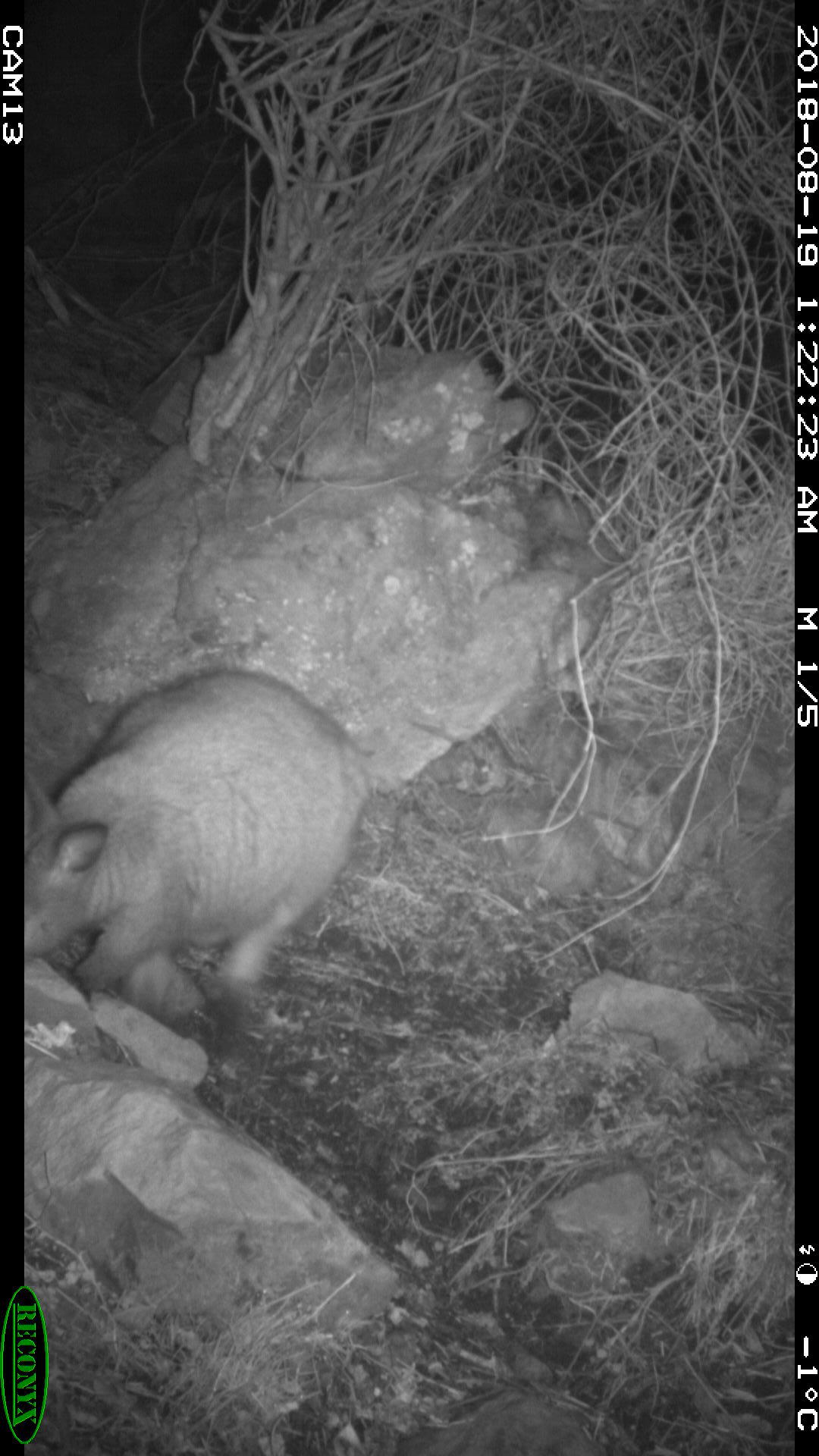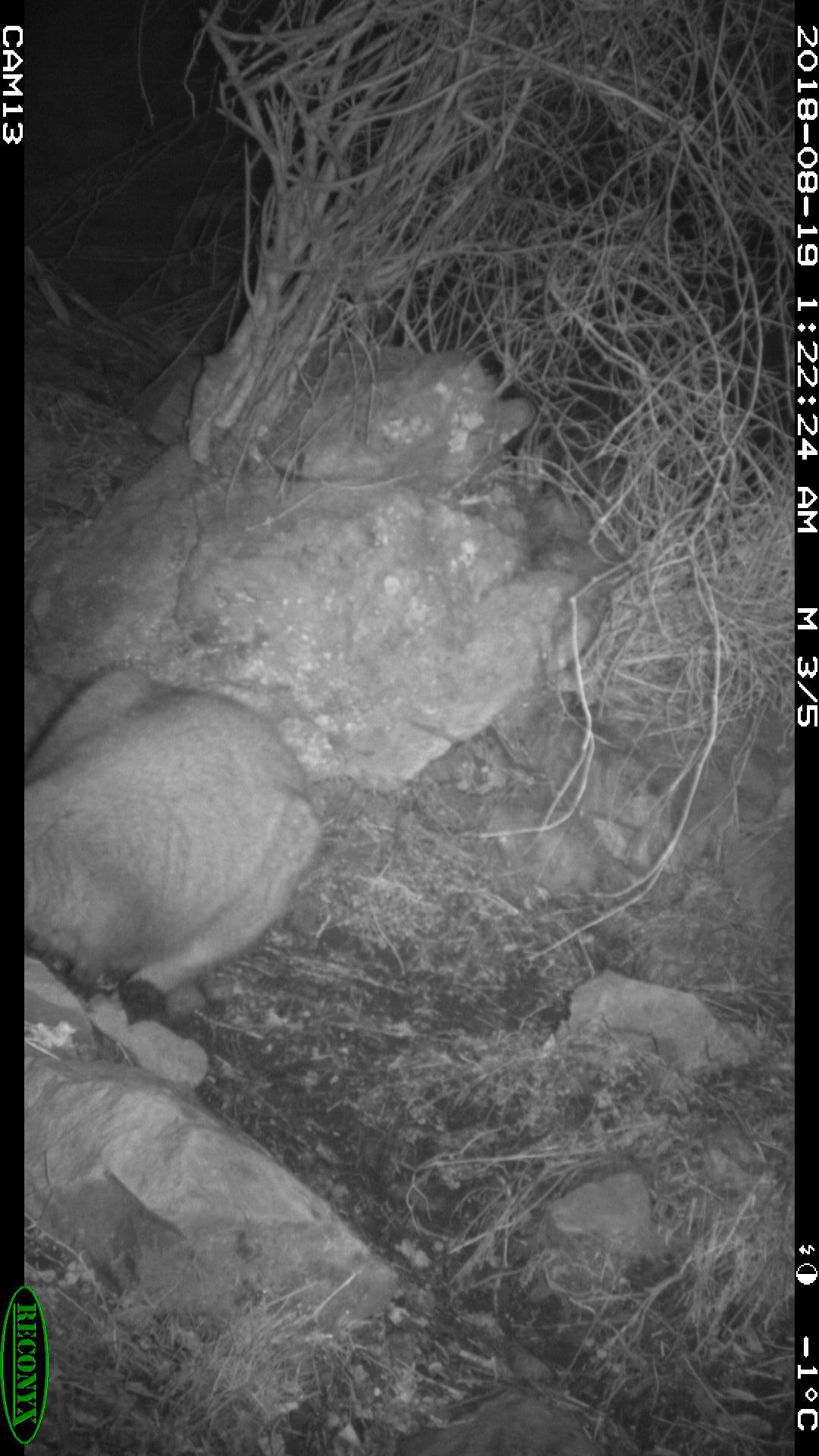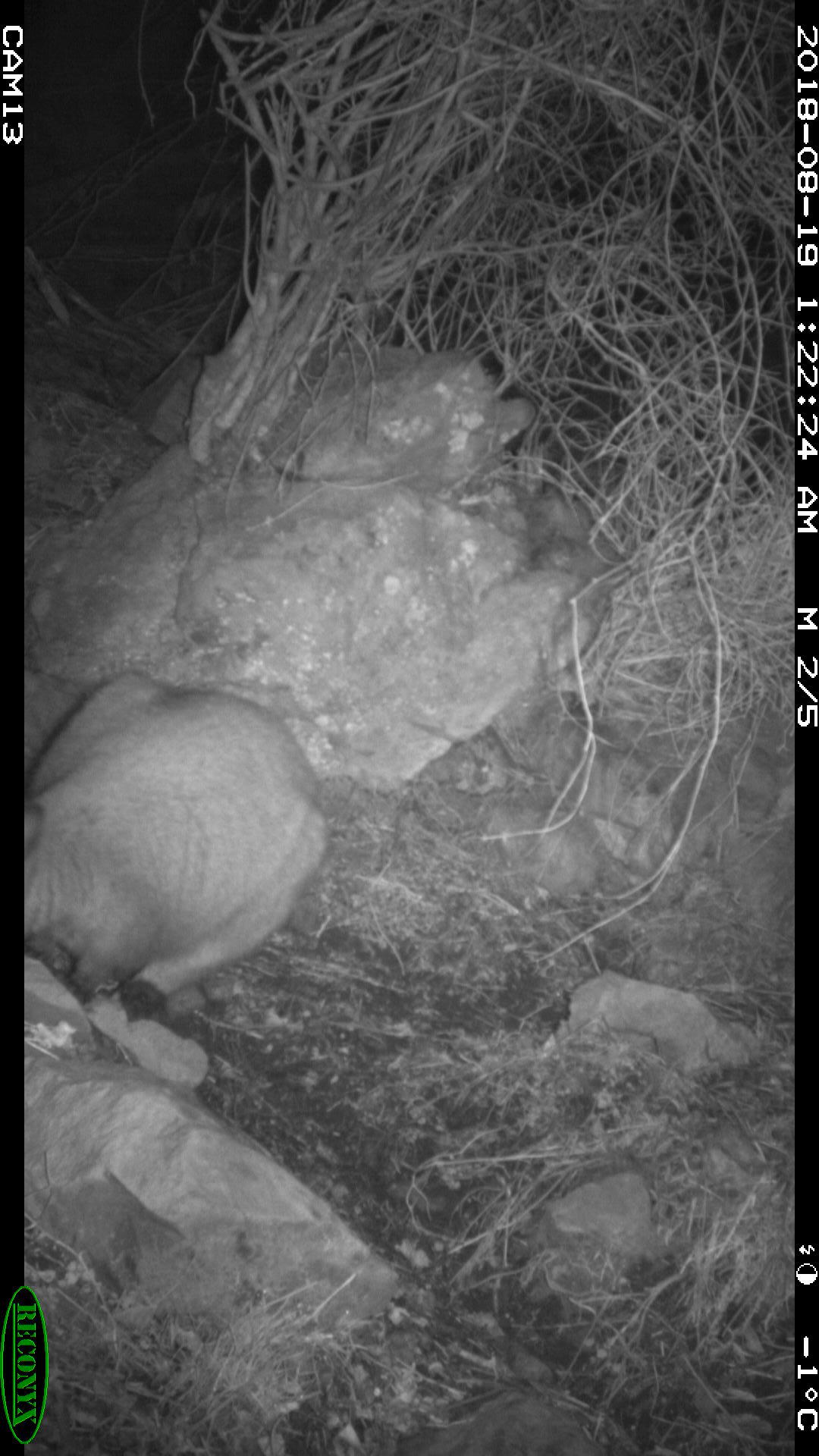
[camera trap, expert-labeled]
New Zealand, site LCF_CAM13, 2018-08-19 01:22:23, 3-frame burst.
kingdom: Animalia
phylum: Chordata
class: Mammalia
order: Diprotodontia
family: Macropodidae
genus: Notamacropus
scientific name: Notamacropus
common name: wallaby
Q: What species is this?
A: Wallaby (Notamacropus).